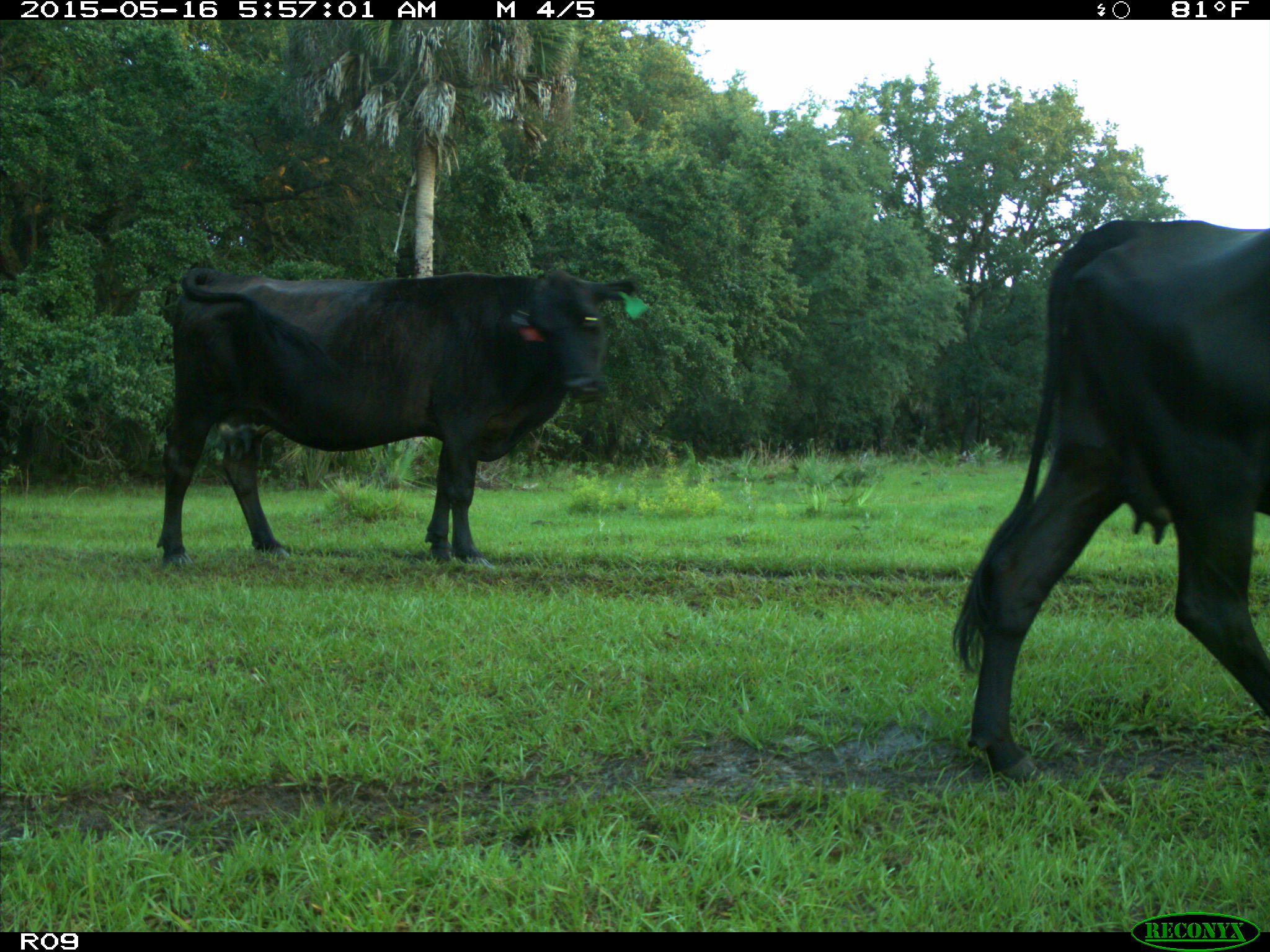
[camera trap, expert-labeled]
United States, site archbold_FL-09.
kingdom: Animalia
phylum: Chordata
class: Mammalia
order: Artiodactyla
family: Bovidae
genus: Bos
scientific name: Bos taurus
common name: domestic cow